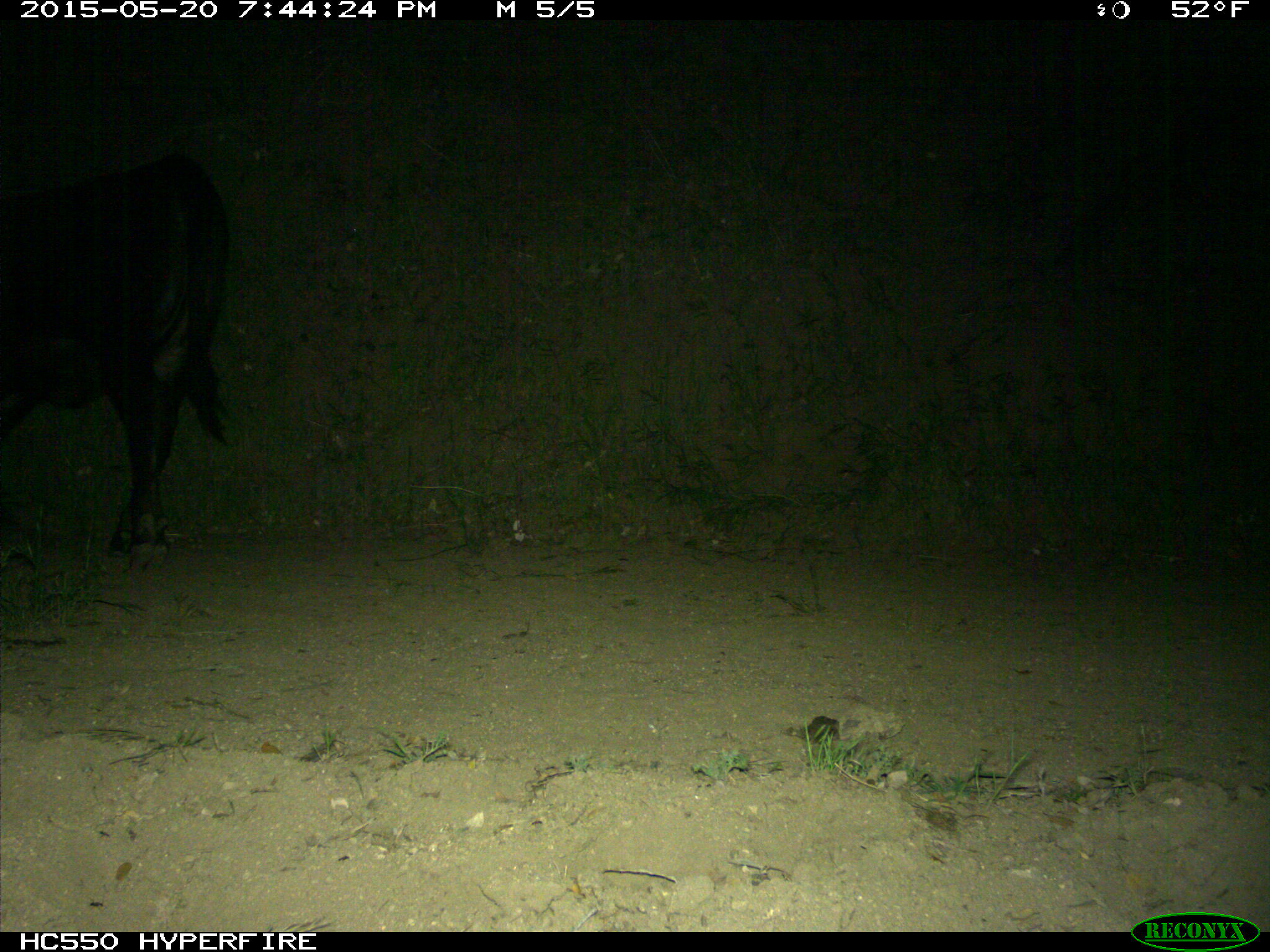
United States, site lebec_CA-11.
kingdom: Animalia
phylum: Chordata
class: Mammalia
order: Artiodactyla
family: Bovidae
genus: Bos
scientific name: Bos taurus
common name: domestic cow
Bos taurus (domestic cow).